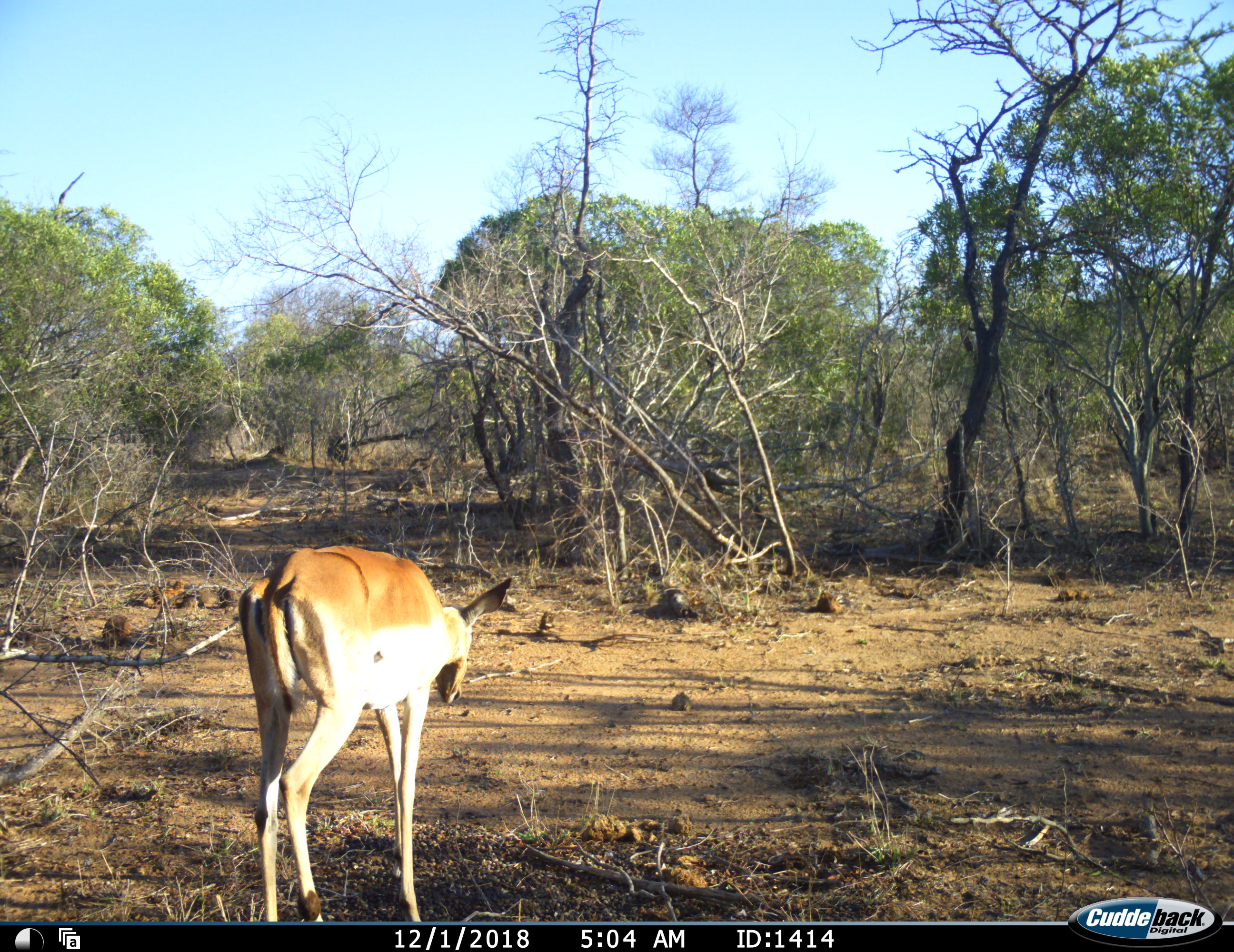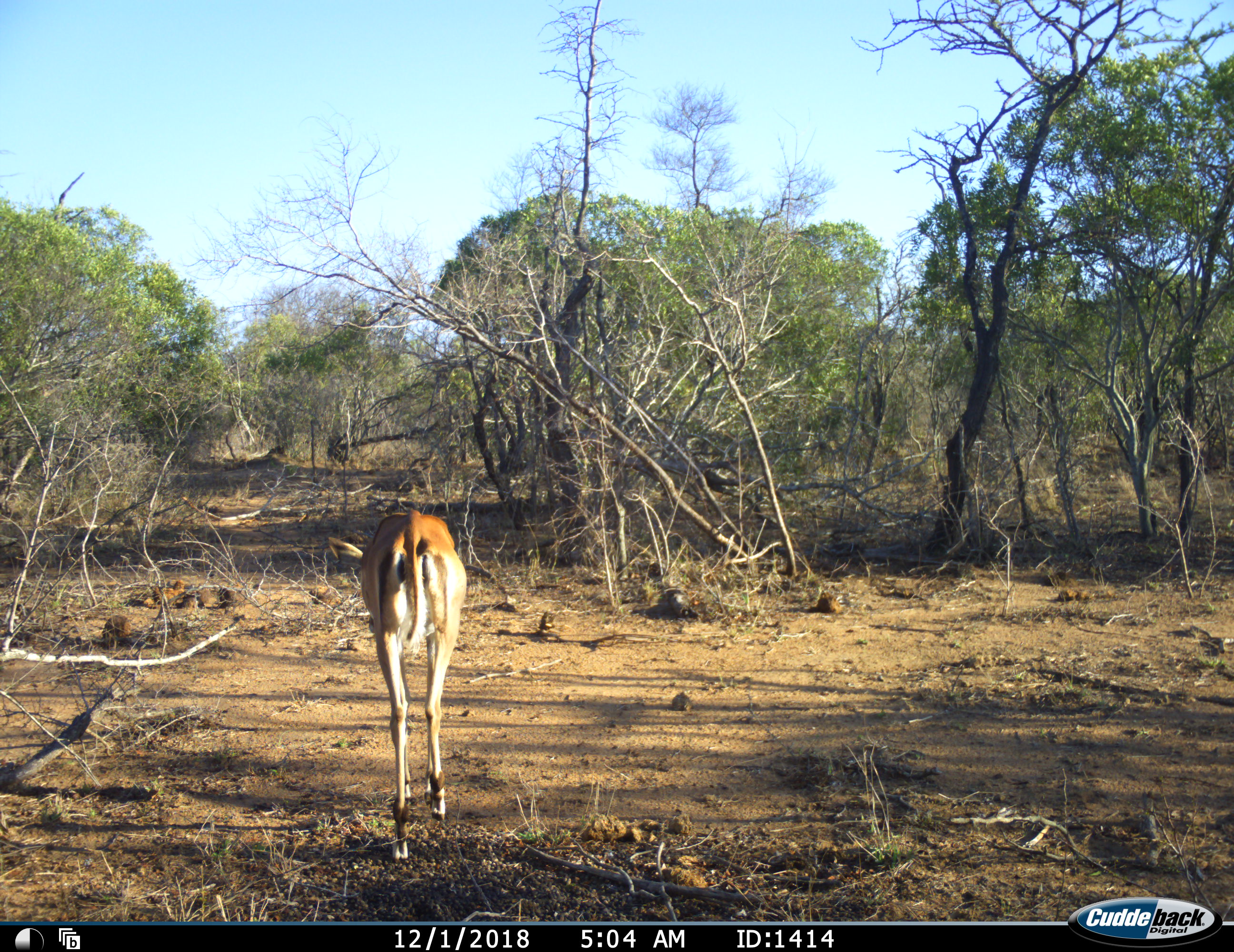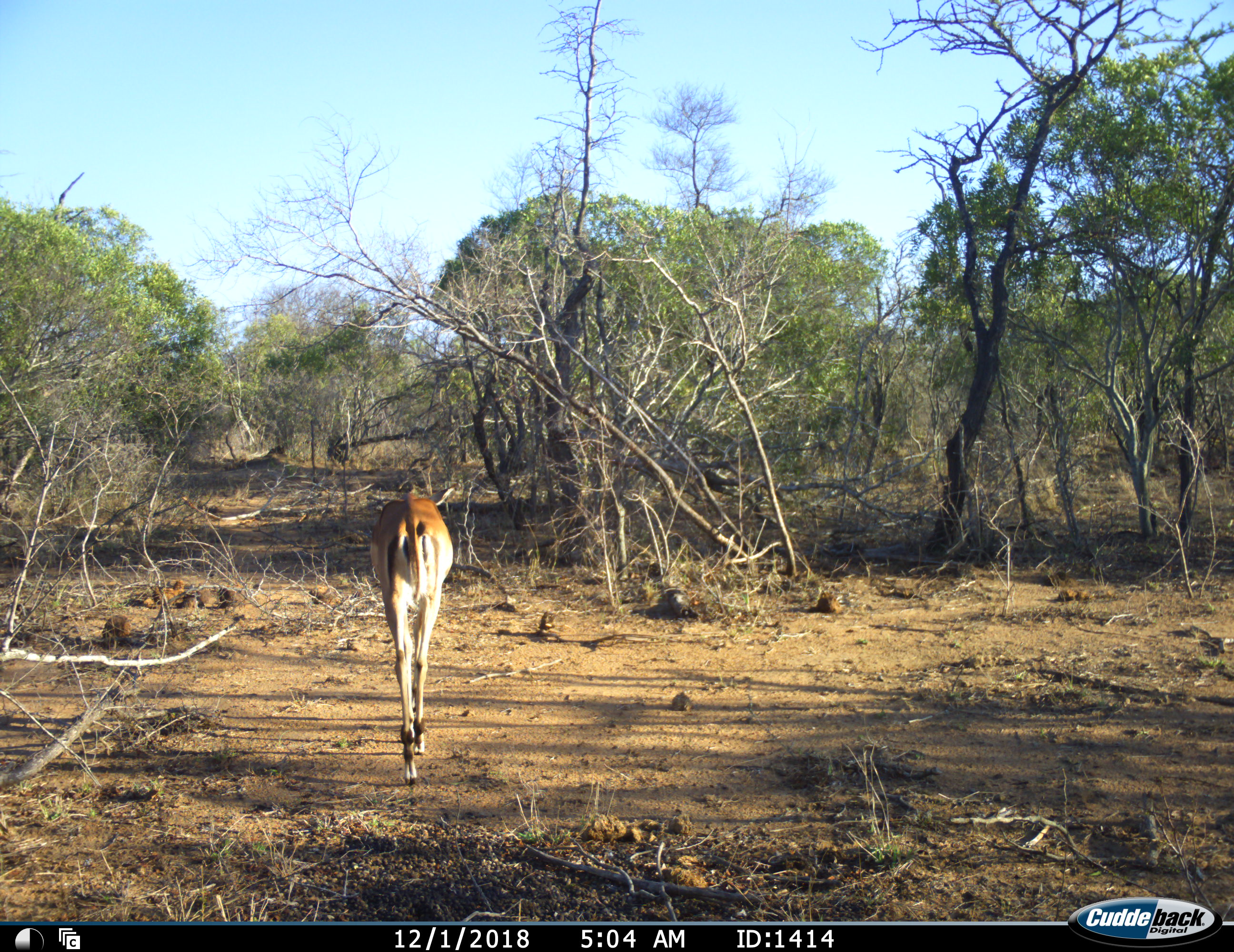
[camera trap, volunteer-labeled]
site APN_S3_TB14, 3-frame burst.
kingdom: Animalia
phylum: Chordata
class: Mammalia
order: Artiodactyla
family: Bovidae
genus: Aepyceros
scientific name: Aepyceros melampus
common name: impala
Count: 1.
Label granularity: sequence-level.